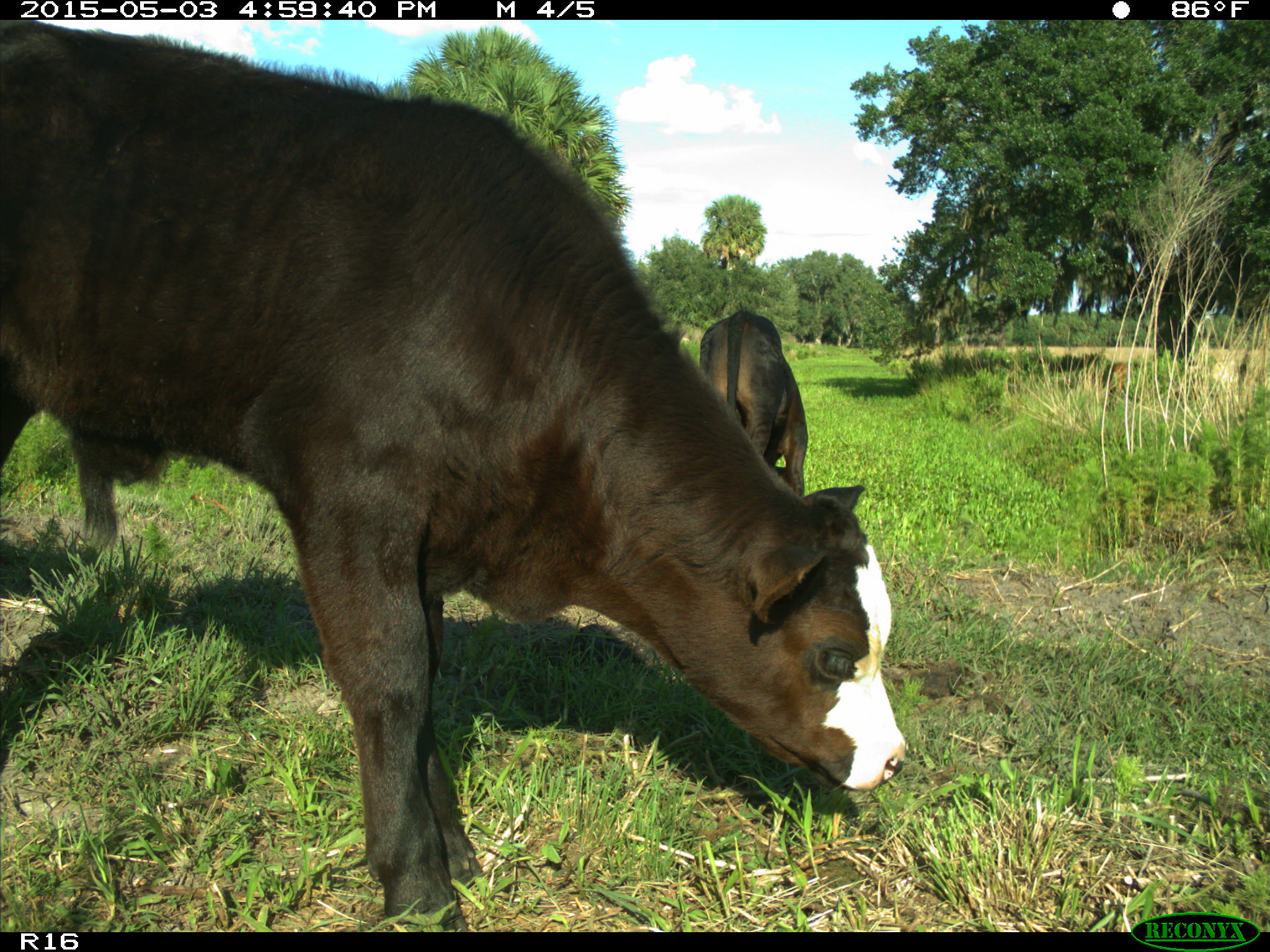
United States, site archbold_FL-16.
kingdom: Animalia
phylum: Chordata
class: Mammalia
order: Artiodactyla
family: Bovidae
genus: Bos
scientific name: Bos taurus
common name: domestic cow